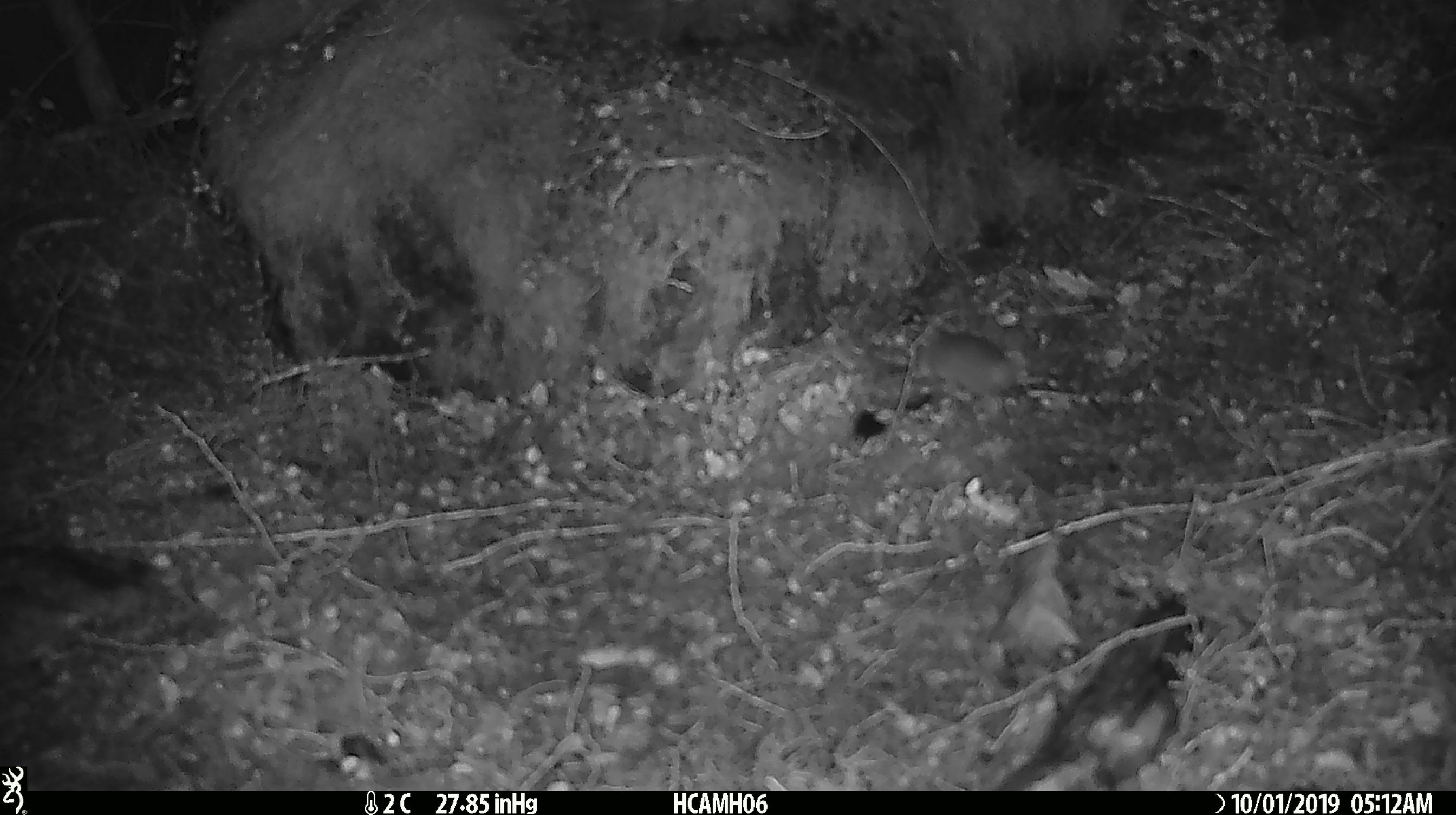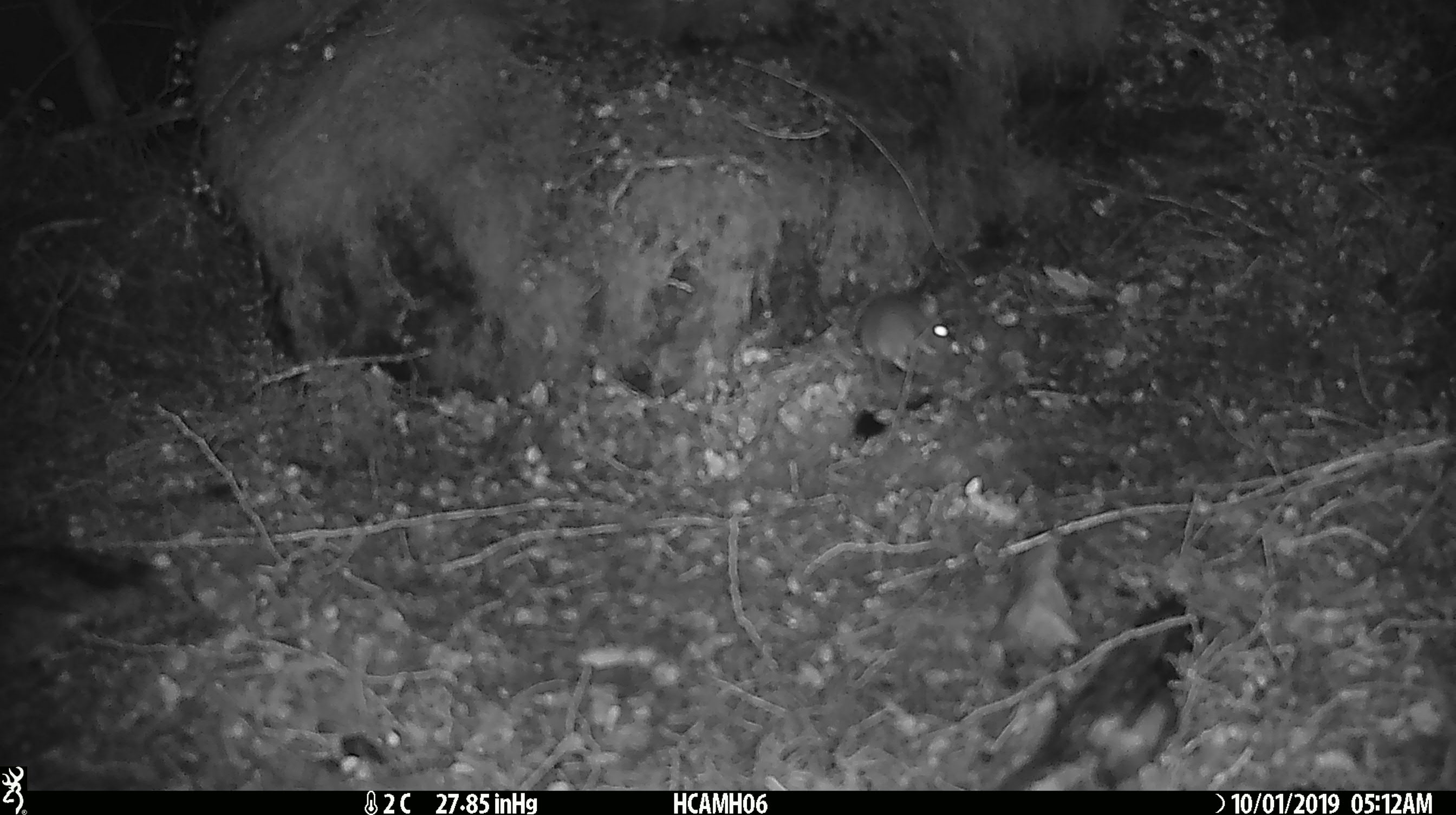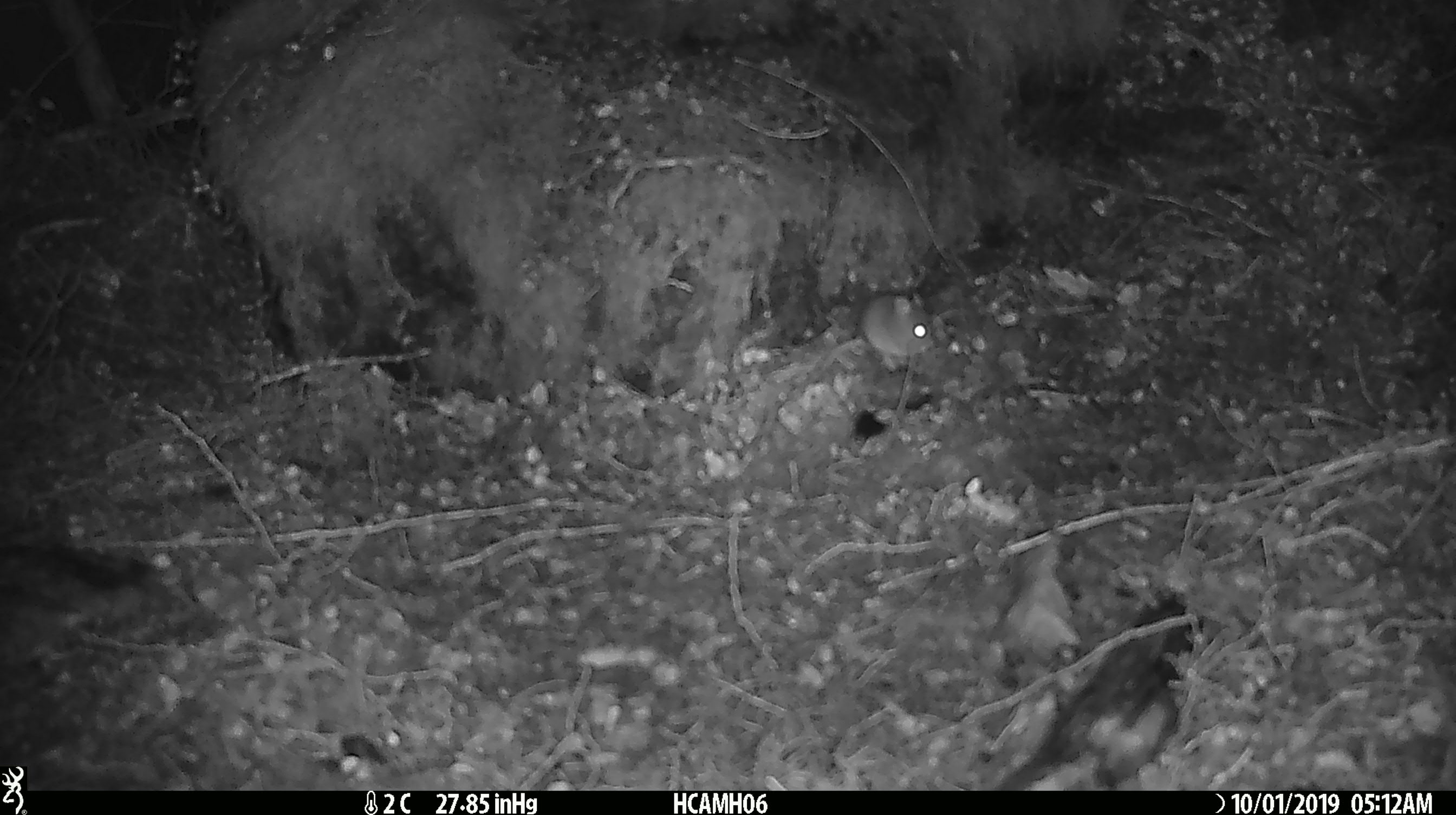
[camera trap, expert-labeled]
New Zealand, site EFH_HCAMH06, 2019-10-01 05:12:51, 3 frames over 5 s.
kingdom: Animalia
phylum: Chordata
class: Mammalia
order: Rodentia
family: Muridae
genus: Mus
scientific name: Mus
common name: mouse